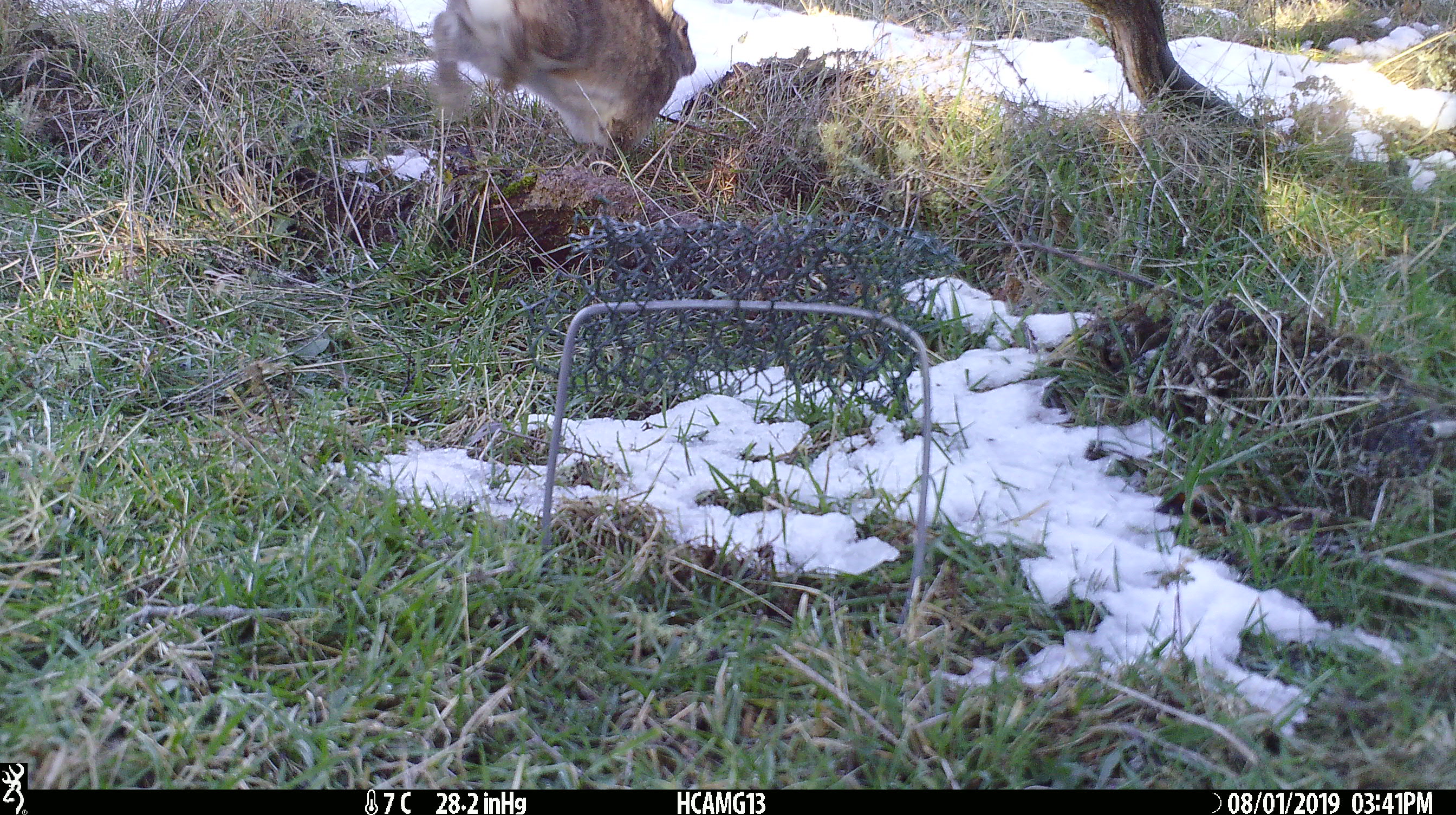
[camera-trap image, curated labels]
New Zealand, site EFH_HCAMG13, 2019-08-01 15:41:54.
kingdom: Animalia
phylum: Chordata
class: Mammalia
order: Lagomorpha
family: Leporidae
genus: Oryctolagus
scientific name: Oryctolagus cuniculus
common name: european rabbit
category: rabbit